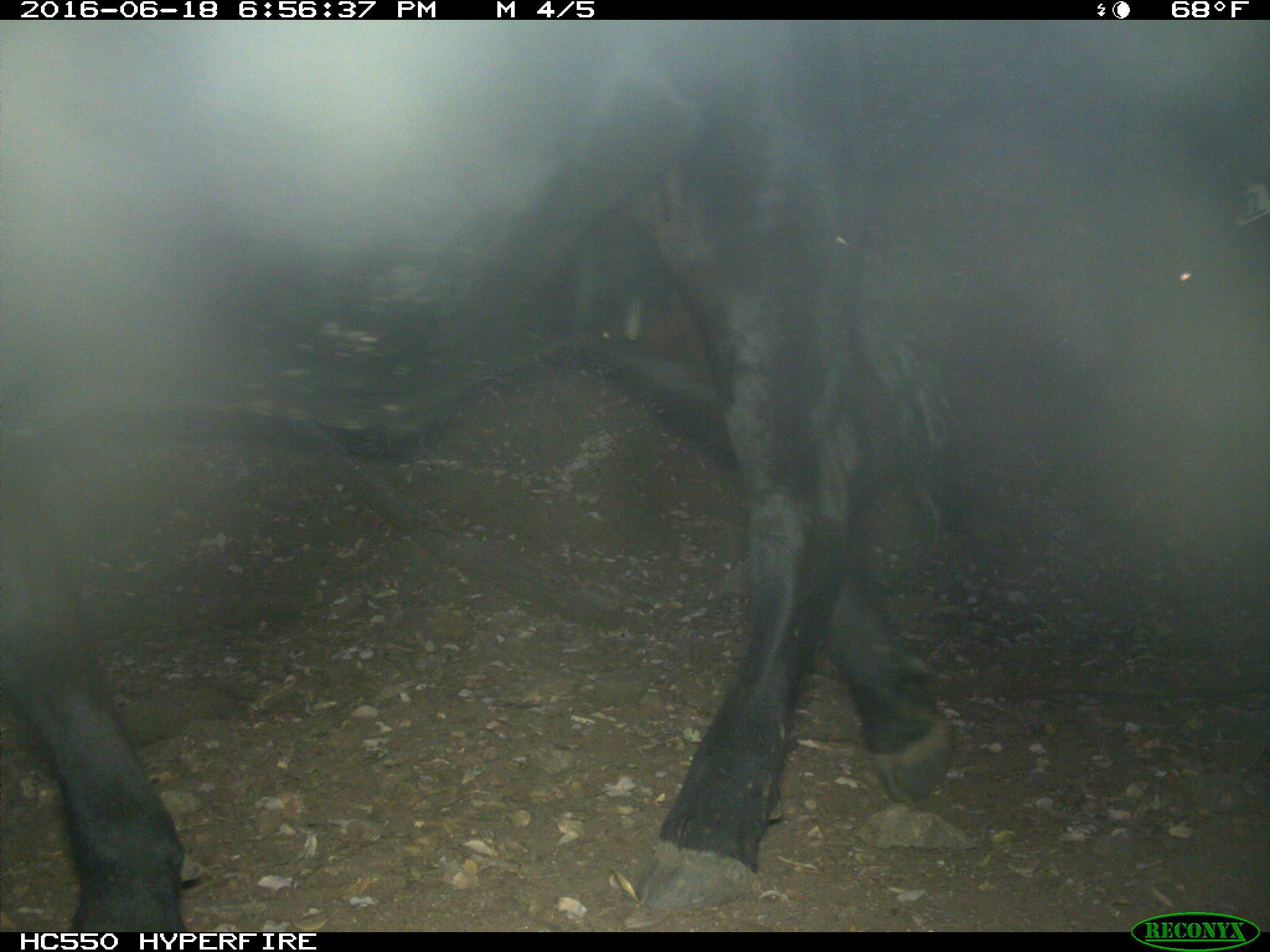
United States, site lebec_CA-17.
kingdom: Animalia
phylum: Chordata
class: Mammalia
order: Artiodactyla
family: Bovidae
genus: Bos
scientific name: Bos taurus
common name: domestic cow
Bos taurus (domestic cow).